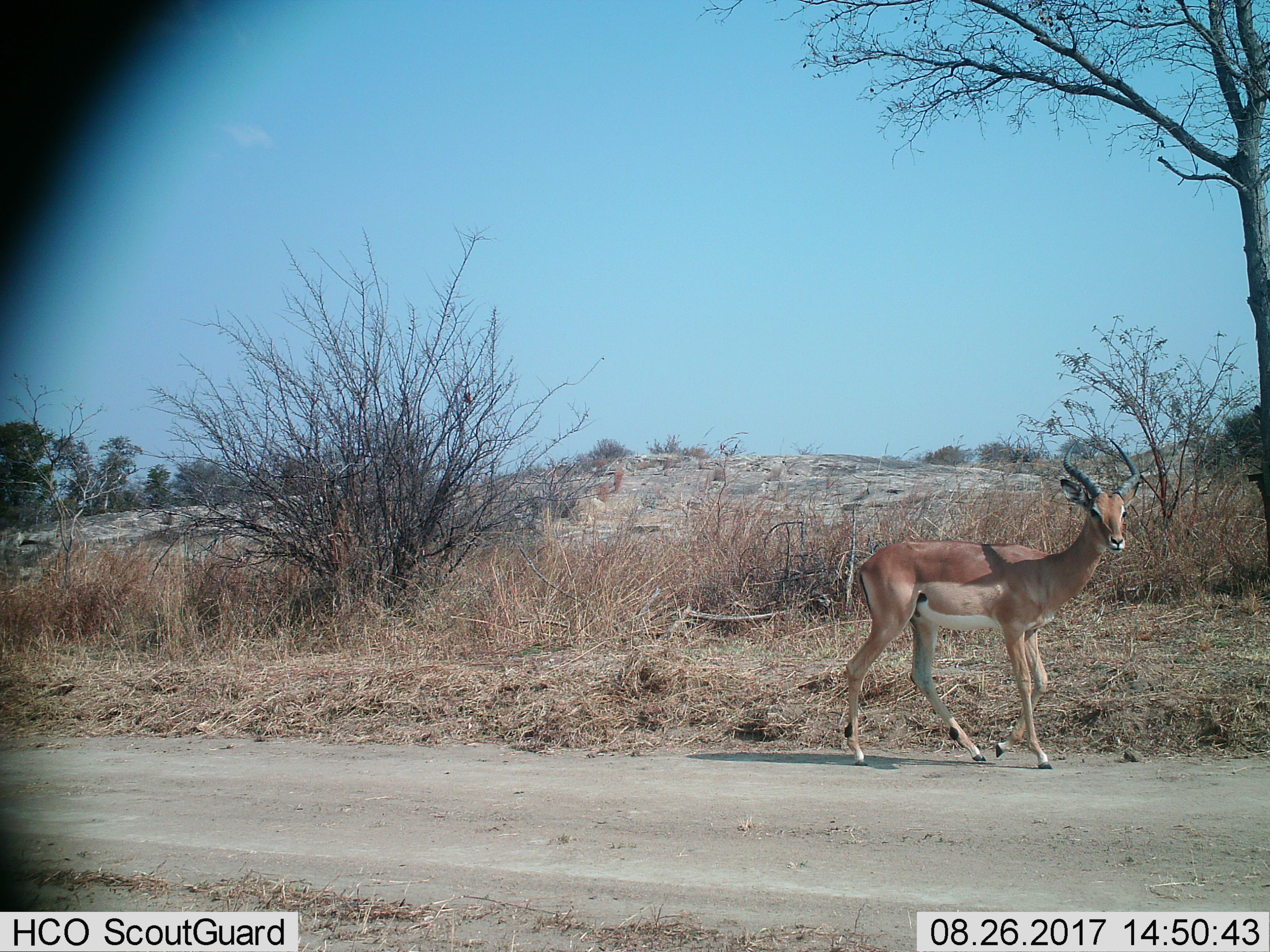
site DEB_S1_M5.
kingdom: Animalia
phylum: Chordata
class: Mammalia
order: Artiodactyla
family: Bovidae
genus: Aepyceros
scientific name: Aepyceros melampus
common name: impala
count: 1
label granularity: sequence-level